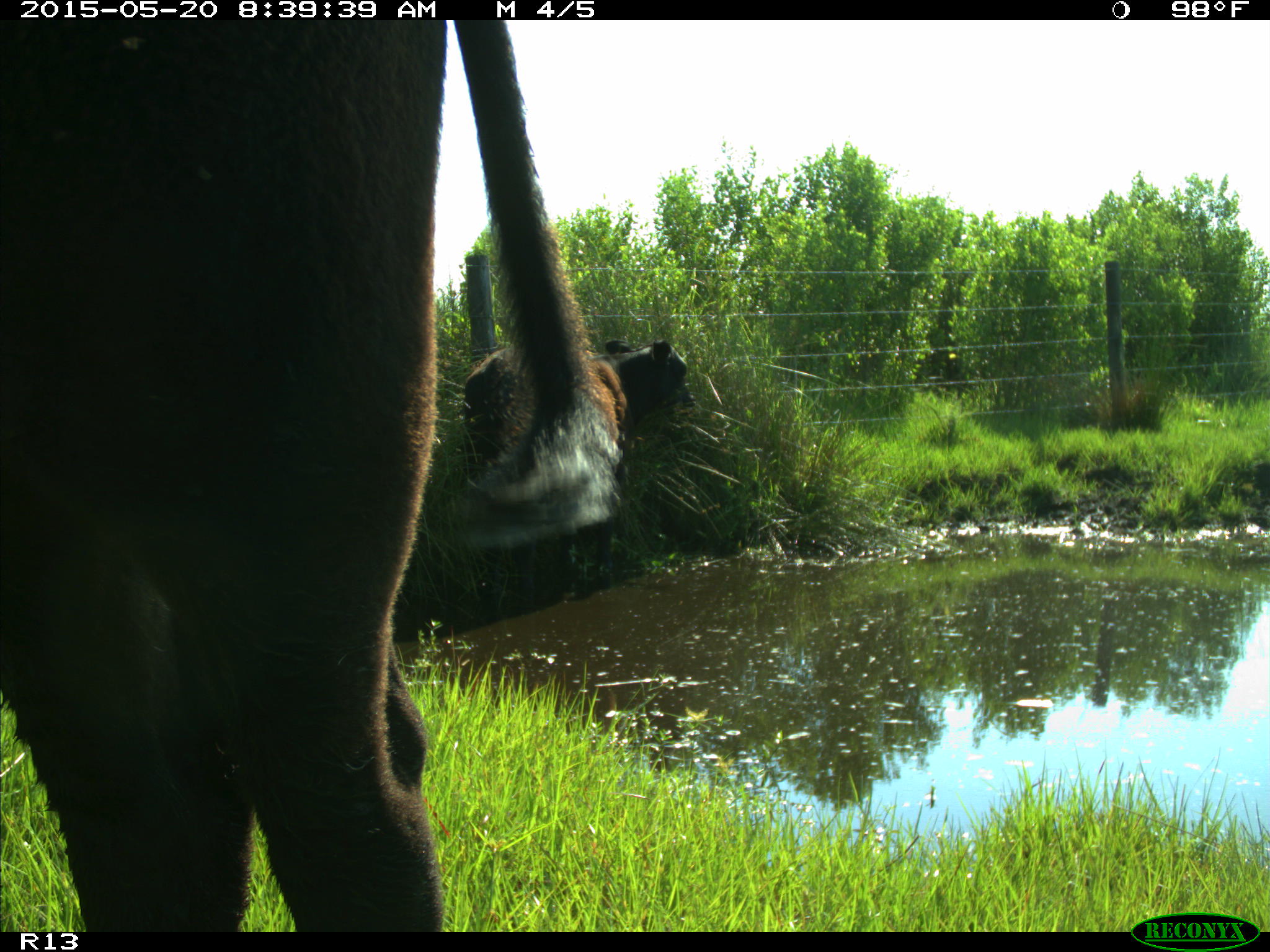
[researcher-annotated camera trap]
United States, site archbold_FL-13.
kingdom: Animalia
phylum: Chordata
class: Mammalia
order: Artiodactyla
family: Bovidae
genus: Bos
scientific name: Bos taurus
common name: domestic cow